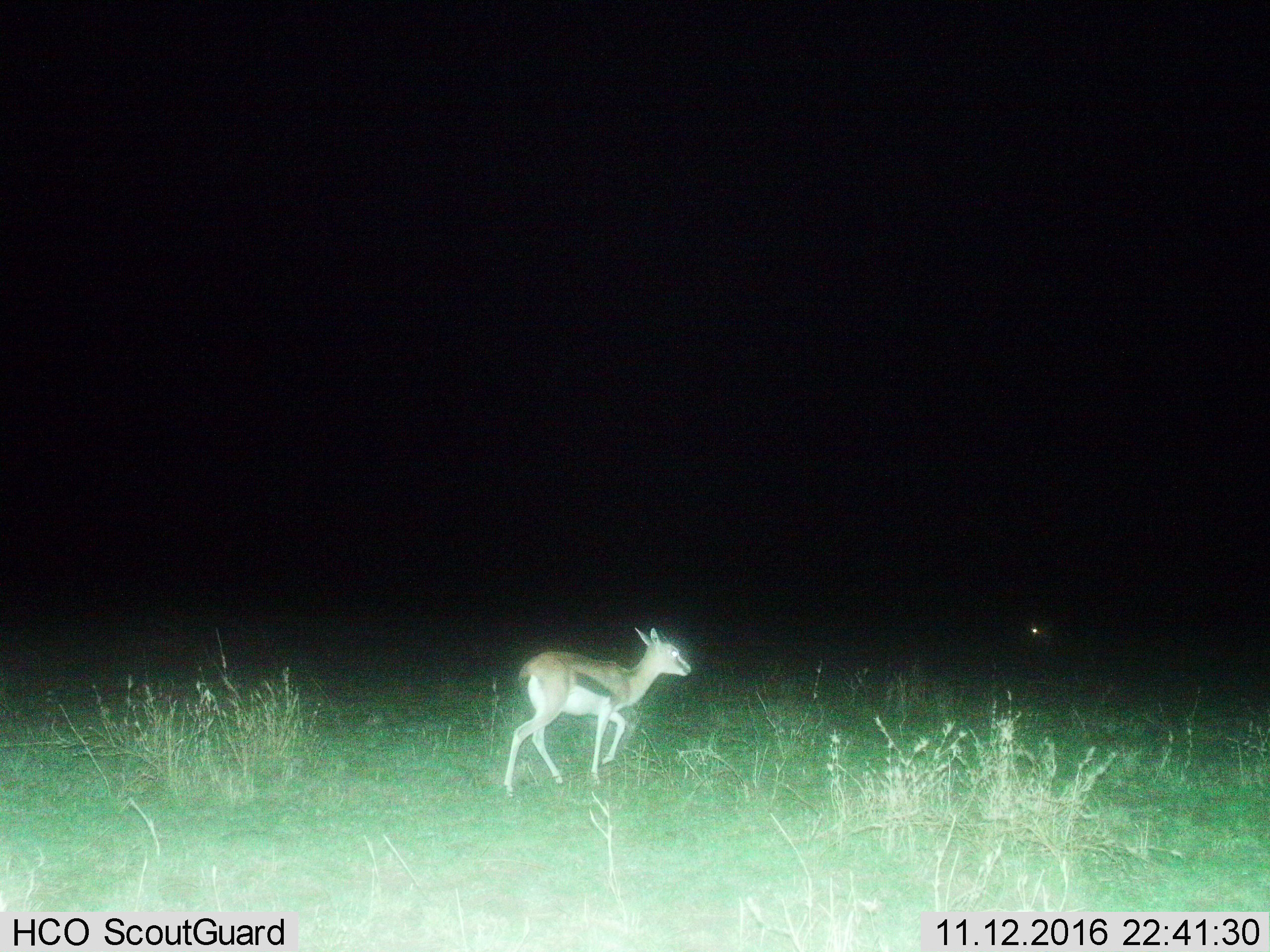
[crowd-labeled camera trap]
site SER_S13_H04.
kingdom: Animalia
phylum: Chordata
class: Mammalia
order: Artiodactyla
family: Bovidae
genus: Eudorcas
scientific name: Eudorcas thomsonii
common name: thomson's gazelle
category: gazellethomsons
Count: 1.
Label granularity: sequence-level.